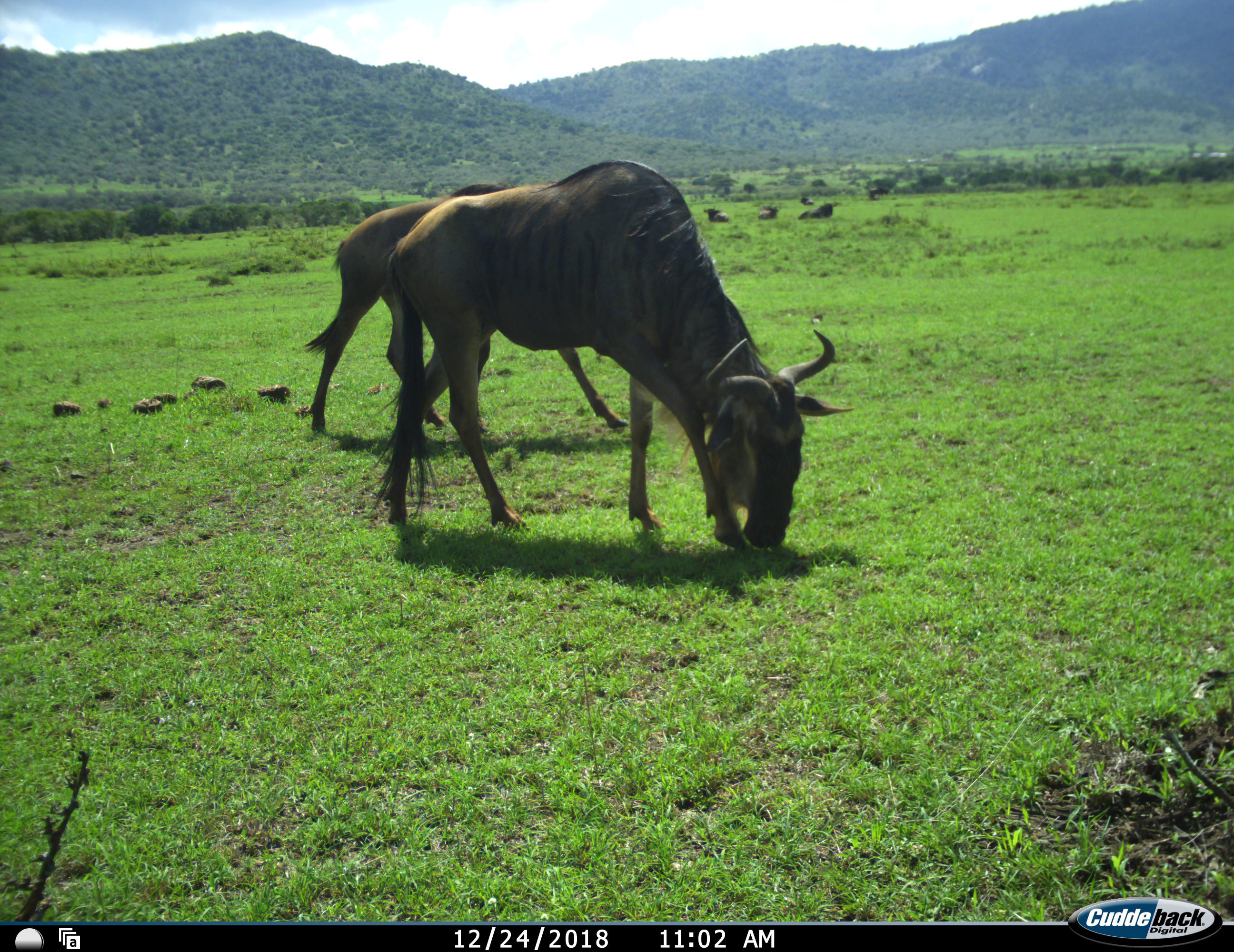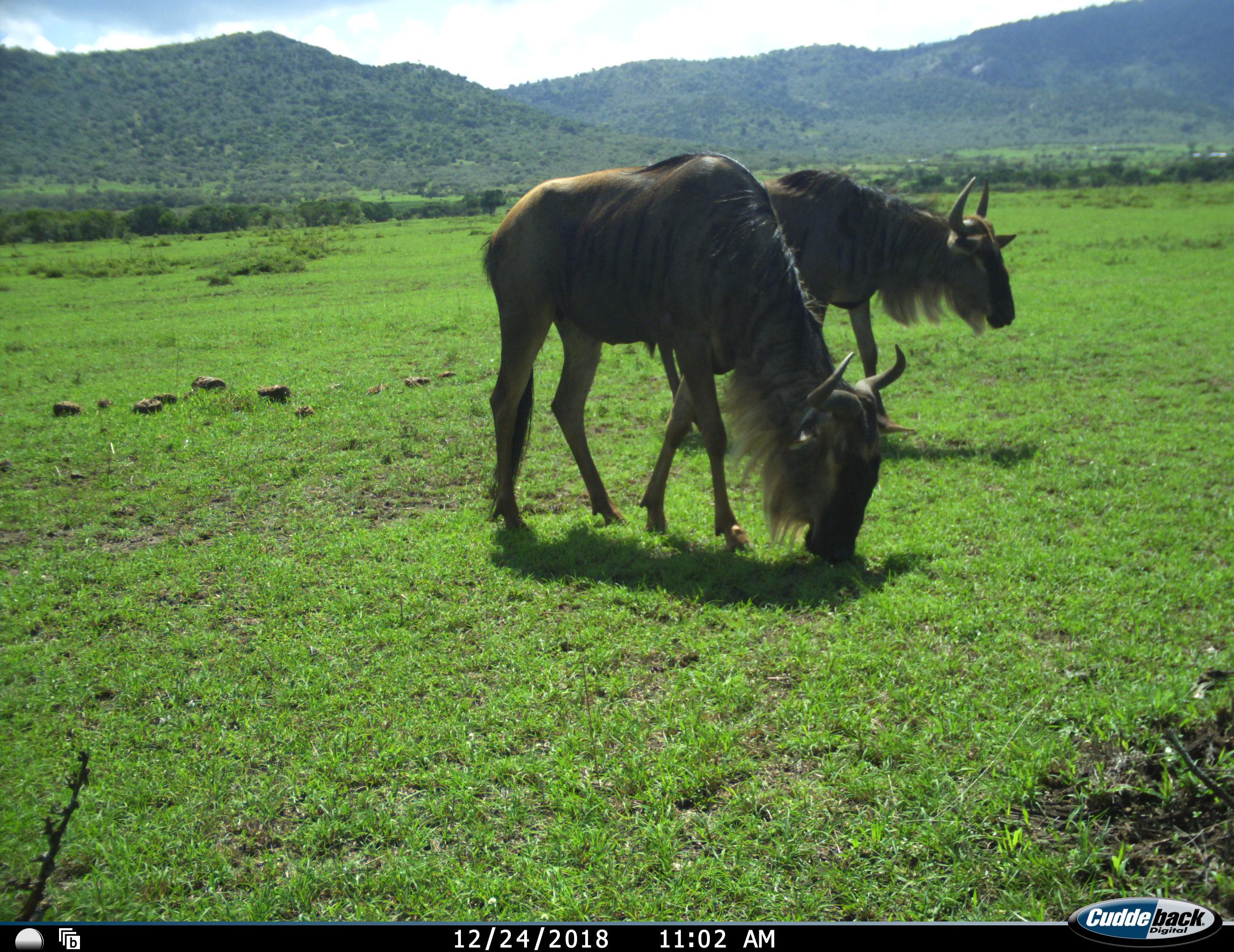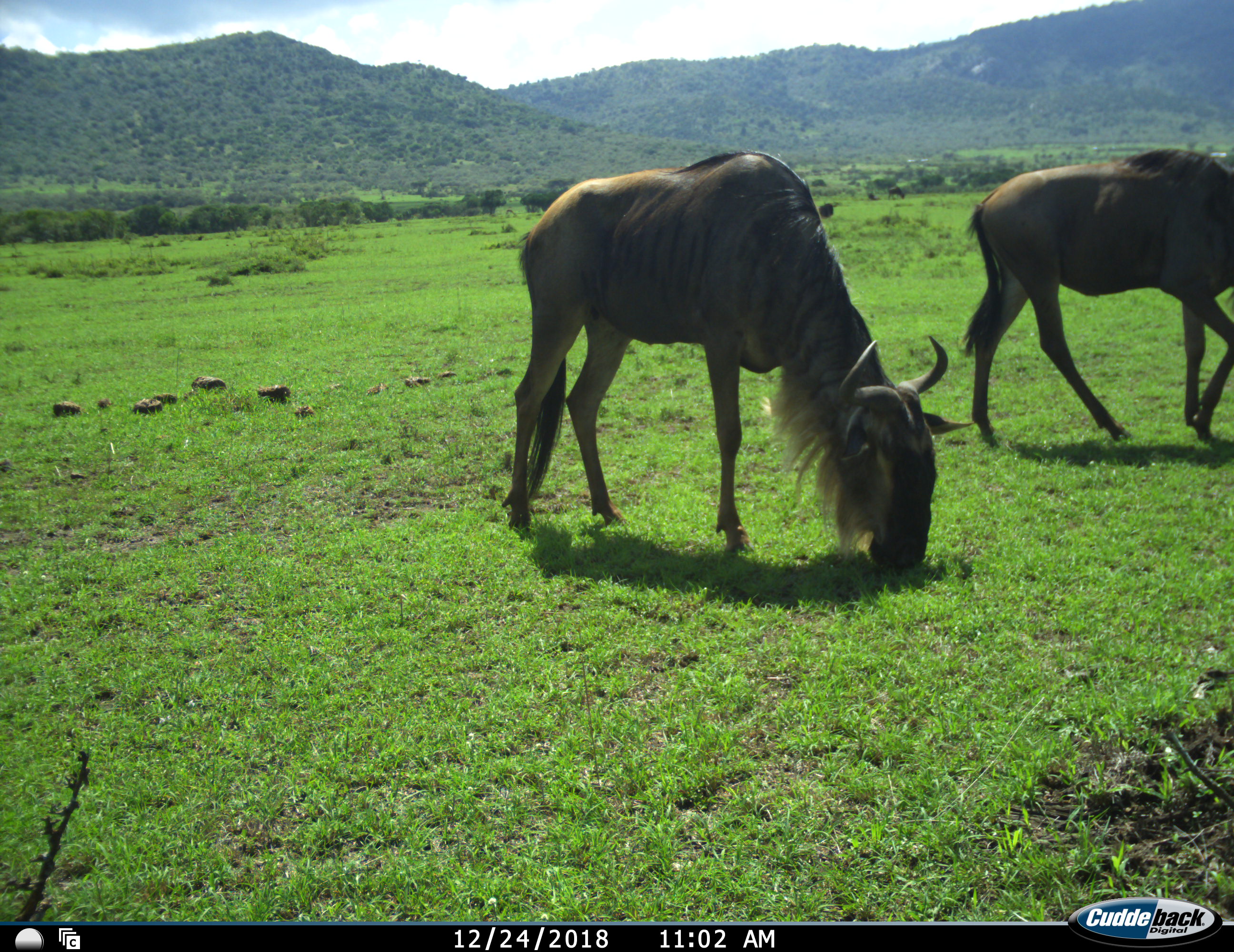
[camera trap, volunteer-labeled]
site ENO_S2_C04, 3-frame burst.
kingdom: Animalia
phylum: Chordata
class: Mammalia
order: Artiodactyla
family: Bovidae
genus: Connochaetes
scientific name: Connochaetes taurinus taurinus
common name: blue wildebeest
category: wildebeestblue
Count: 7.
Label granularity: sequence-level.